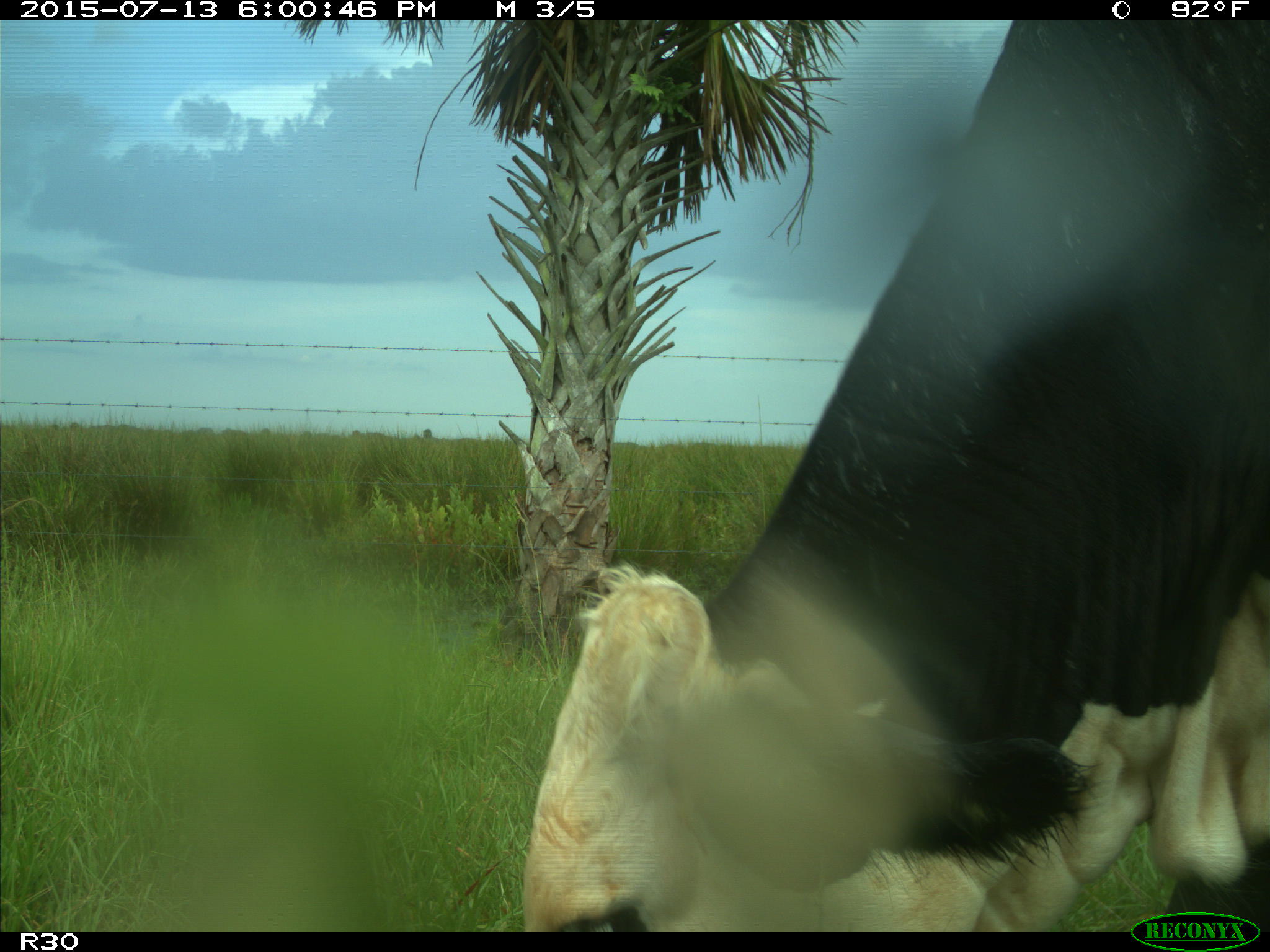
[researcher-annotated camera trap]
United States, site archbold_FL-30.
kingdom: Animalia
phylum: Chordata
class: Mammalia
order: Artiodactyla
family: Bovidae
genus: Bos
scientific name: Bos taurus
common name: domestic cow